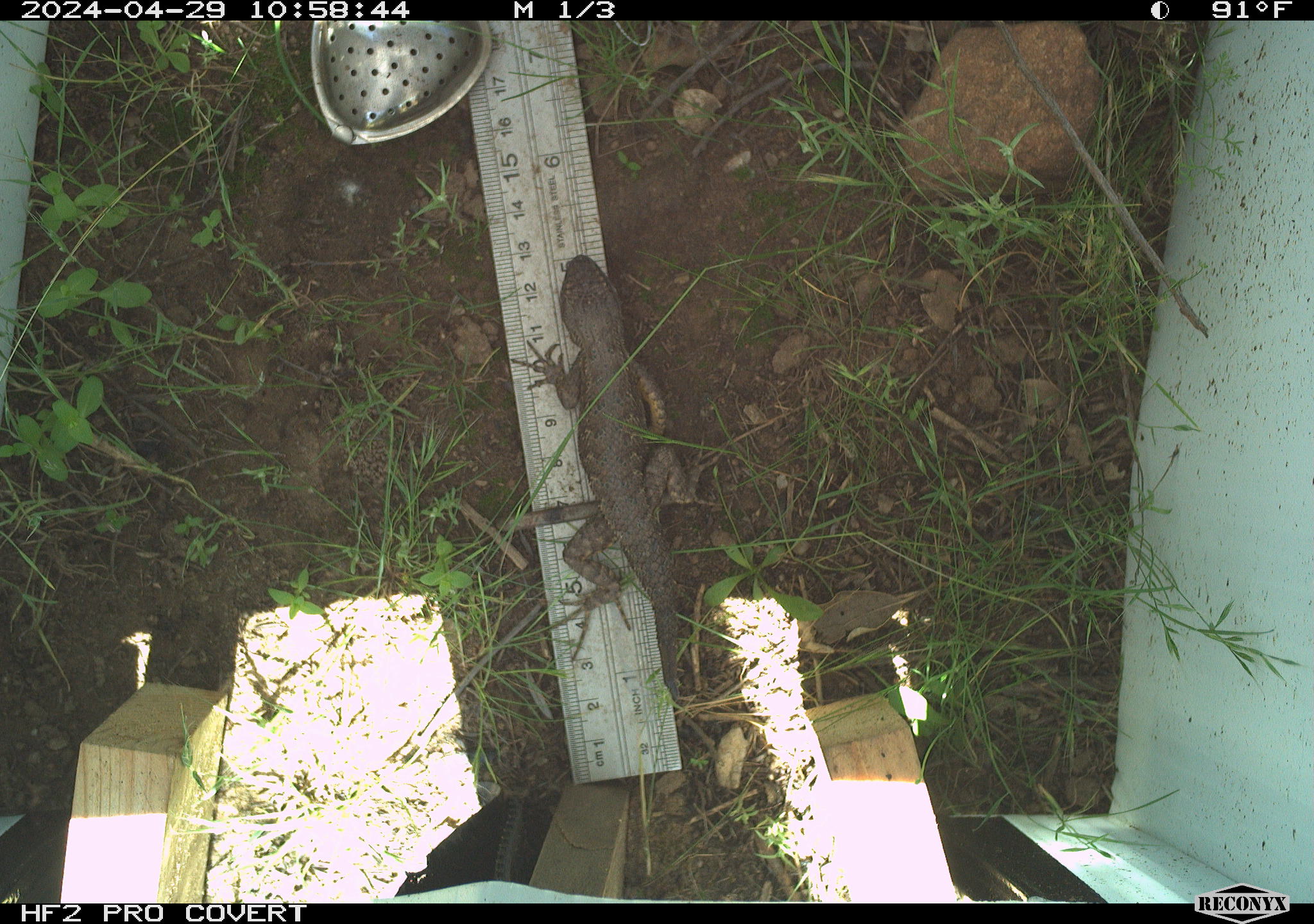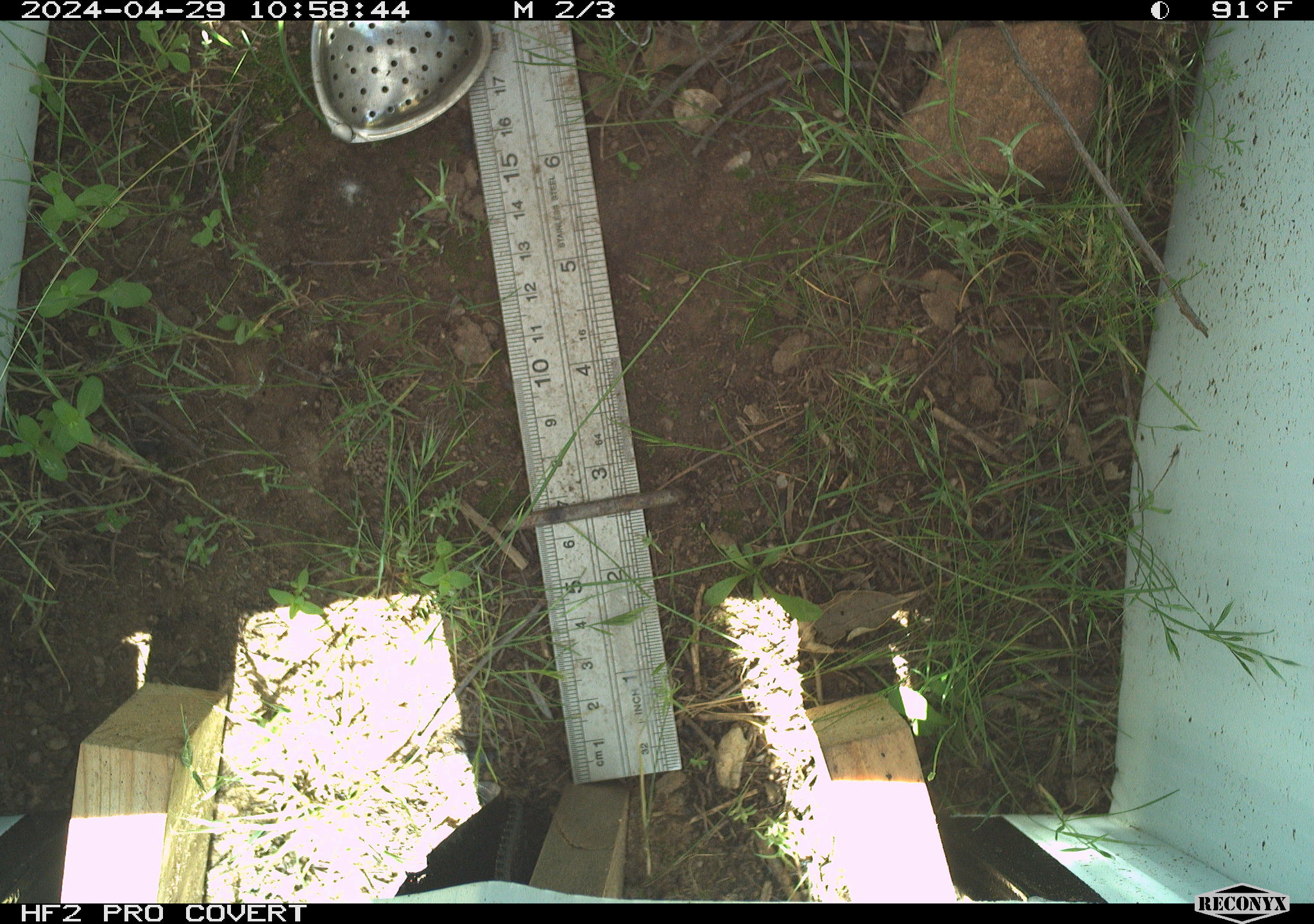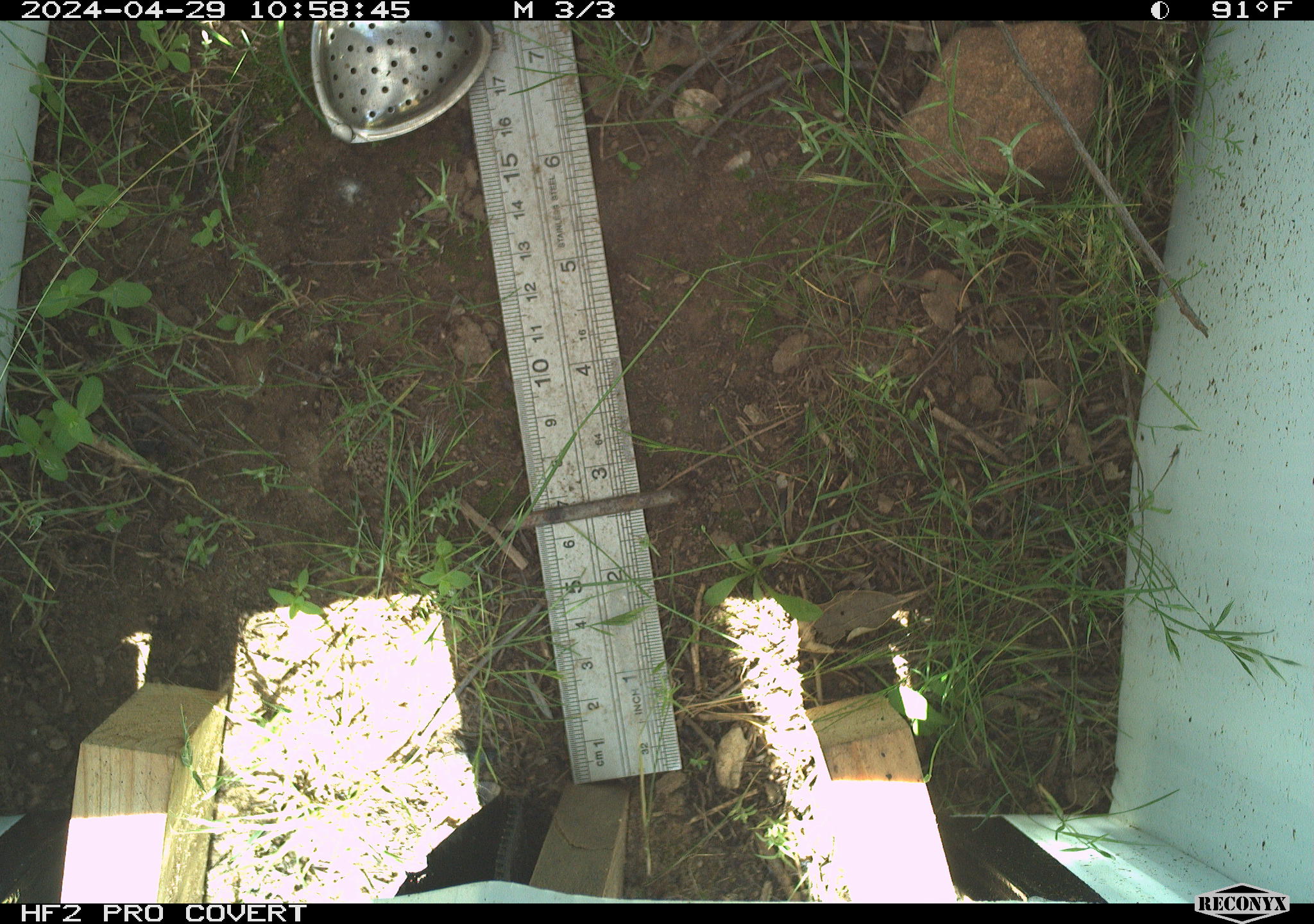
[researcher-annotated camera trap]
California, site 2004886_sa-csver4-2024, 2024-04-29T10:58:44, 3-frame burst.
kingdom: Animalia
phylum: Chordata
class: Reptilia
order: Squamata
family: Phrynosomatidae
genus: Sceloporus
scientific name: Sceloporus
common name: spiny lizards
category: sceloporus species